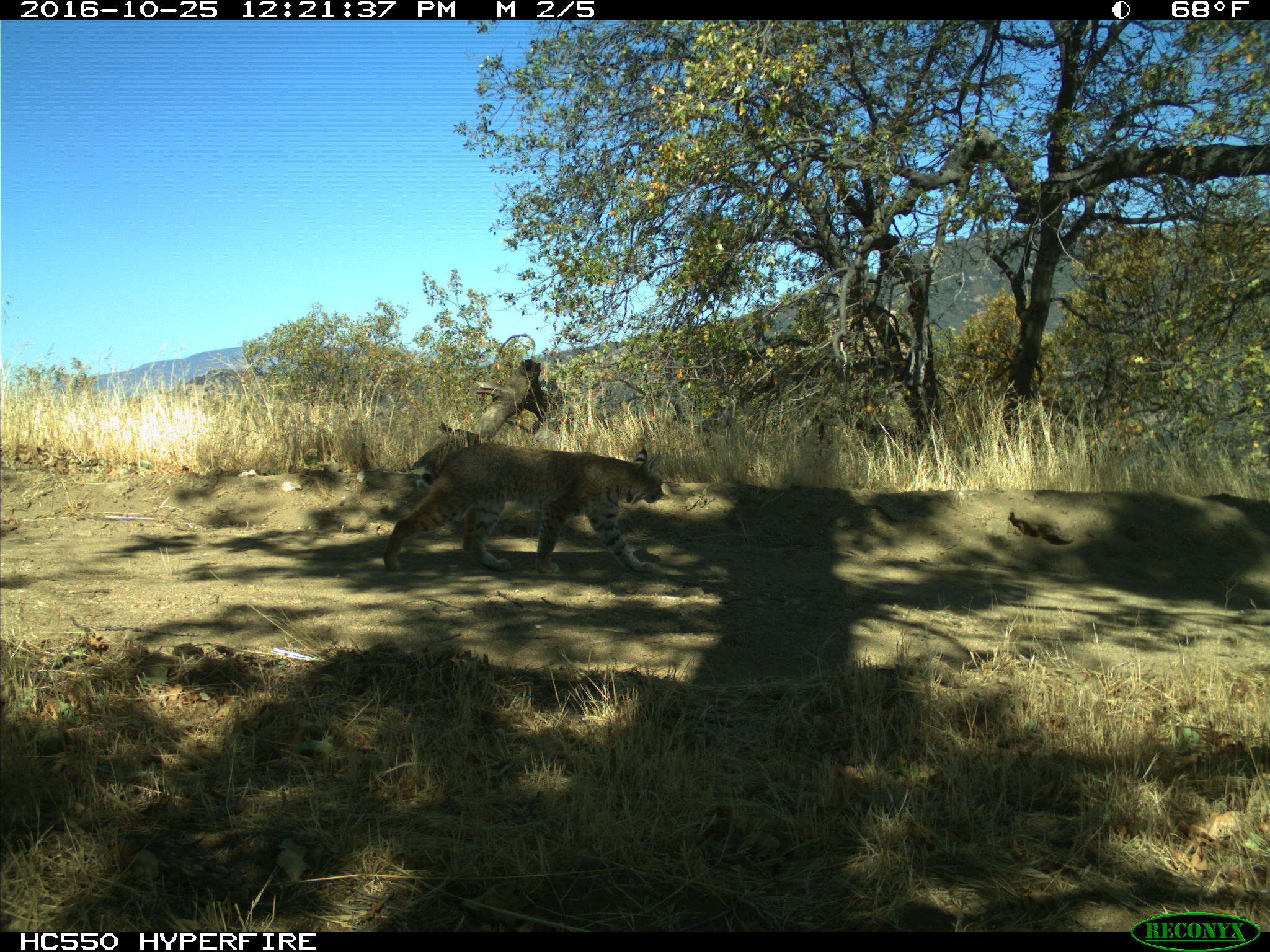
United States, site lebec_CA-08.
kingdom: Animalia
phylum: Chordata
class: Mammalia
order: Carnivora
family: Felidae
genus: Lynx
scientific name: Lynx rufus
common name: bobcat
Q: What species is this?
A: Lynx rufus (bobcat).